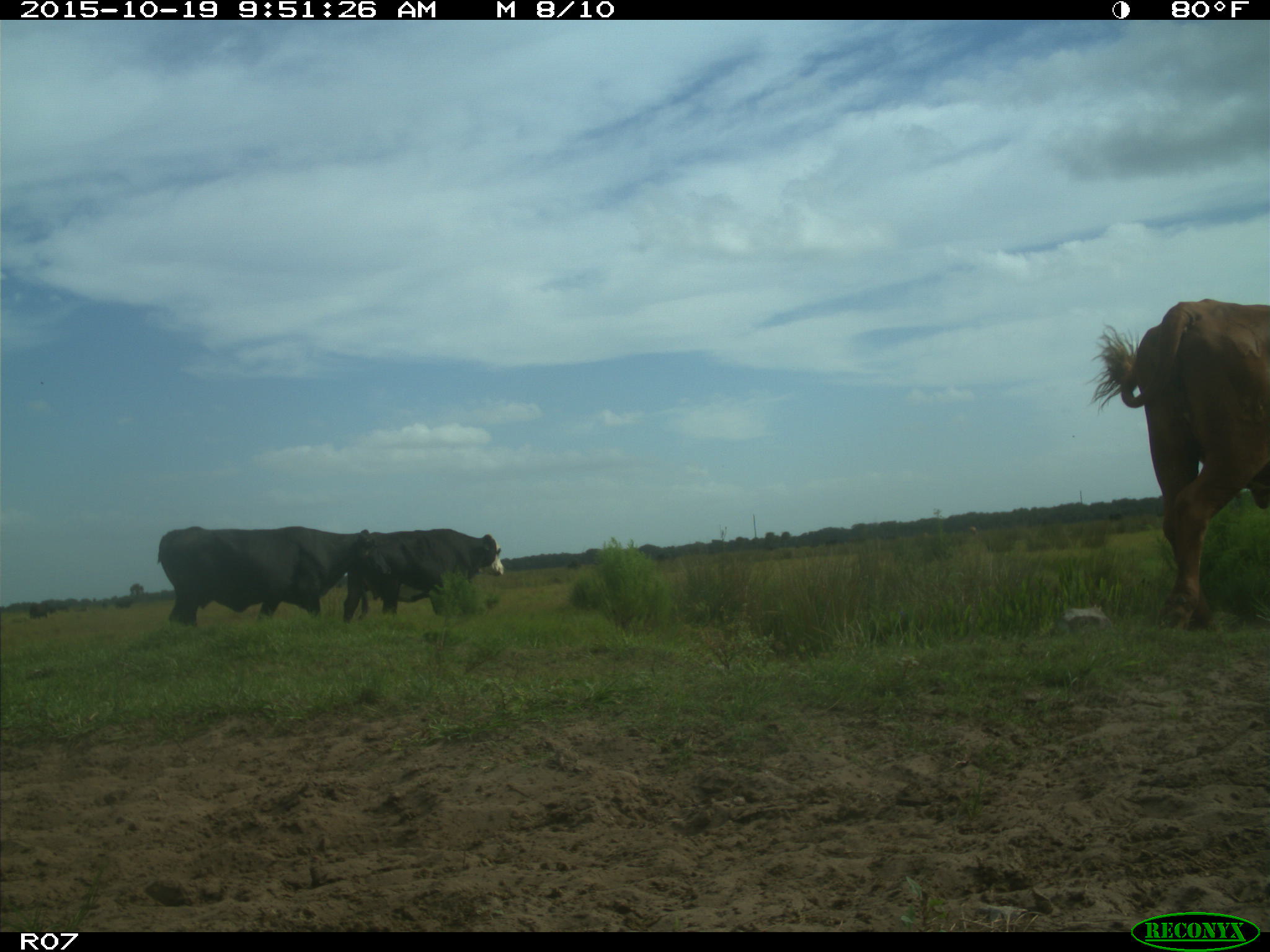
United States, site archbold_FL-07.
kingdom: Animalia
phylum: Chordata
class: Mammalia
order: Artiodactyla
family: Bovidae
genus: Bos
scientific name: Bos taurus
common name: domestic cow